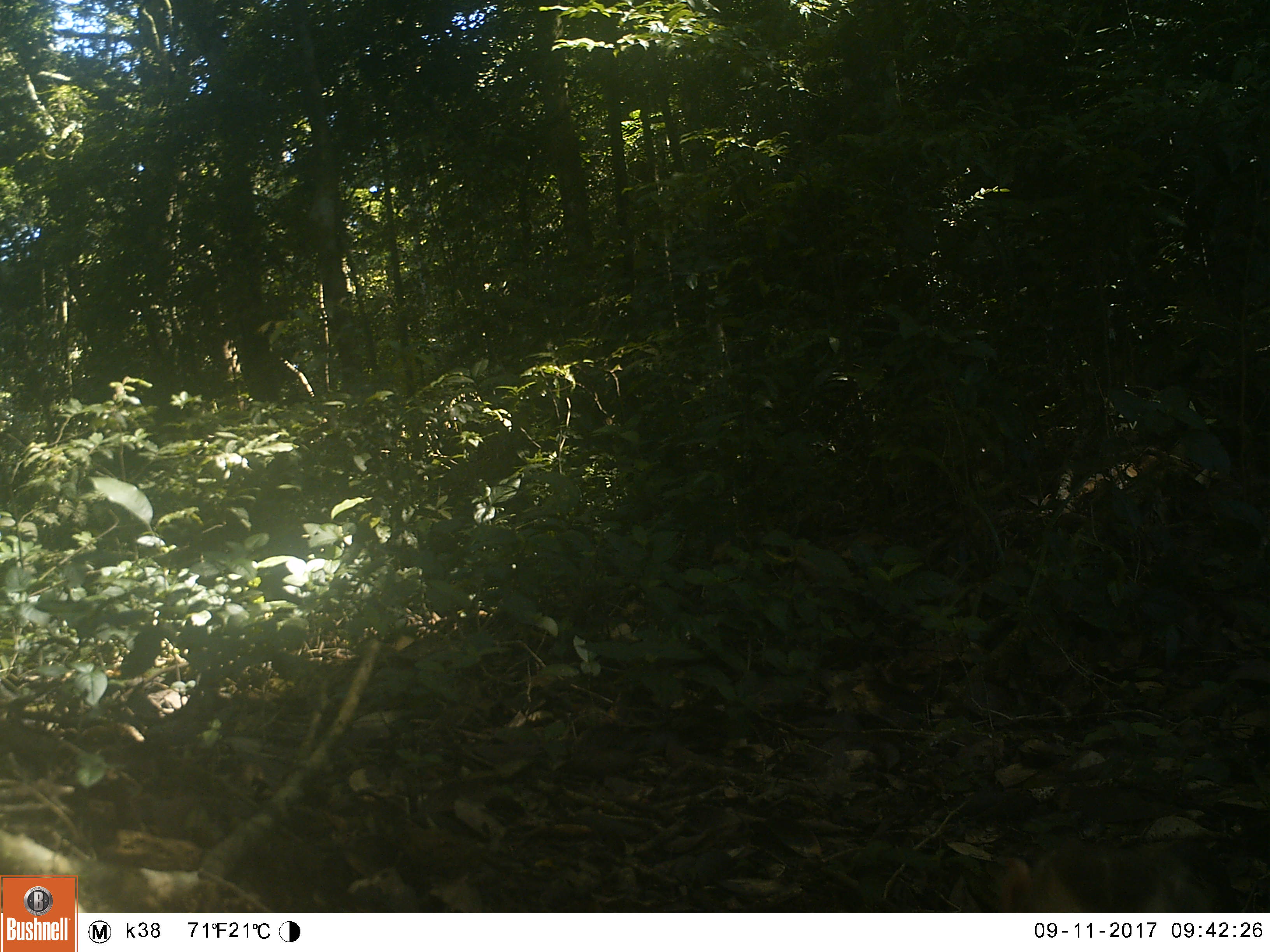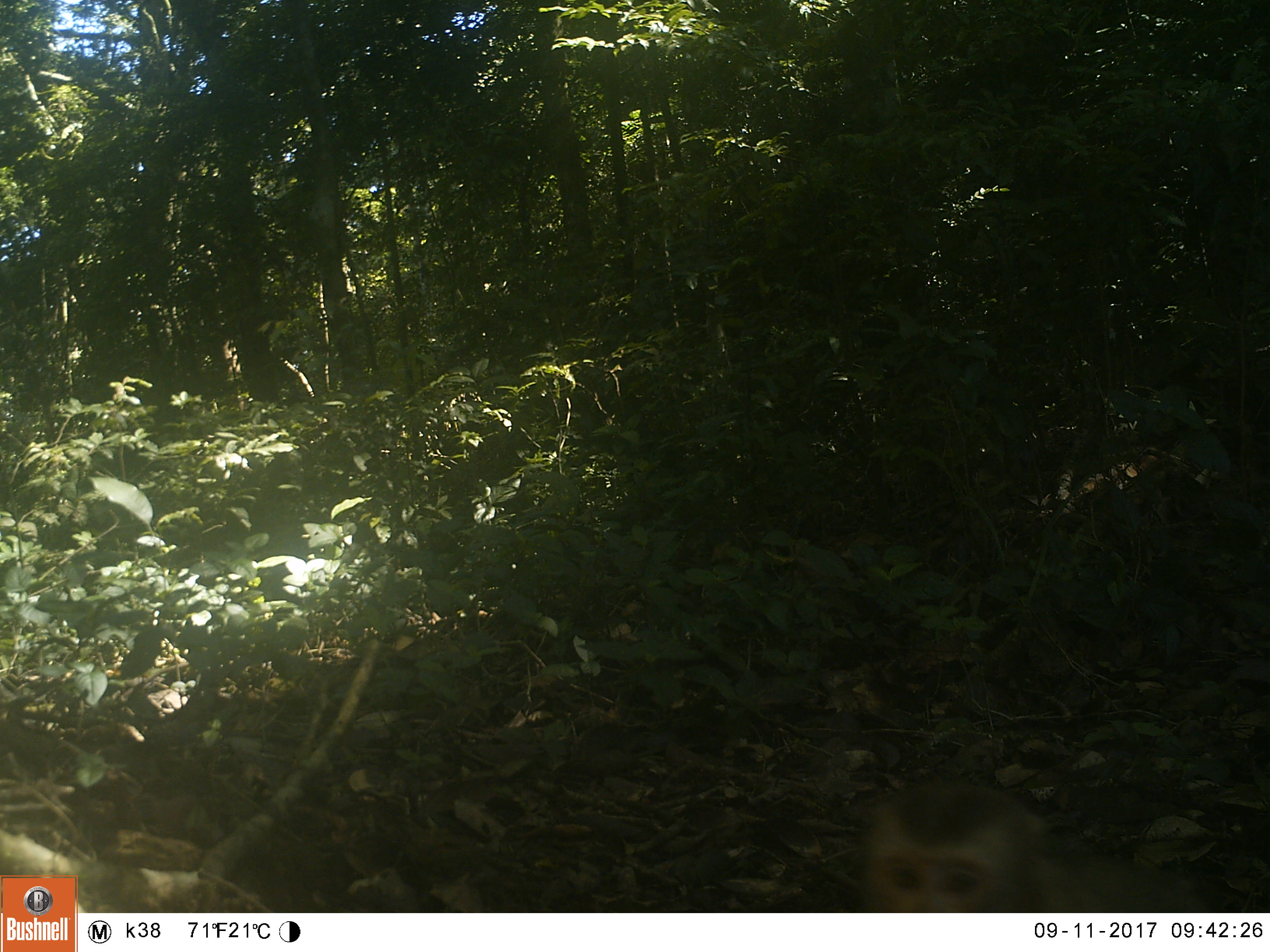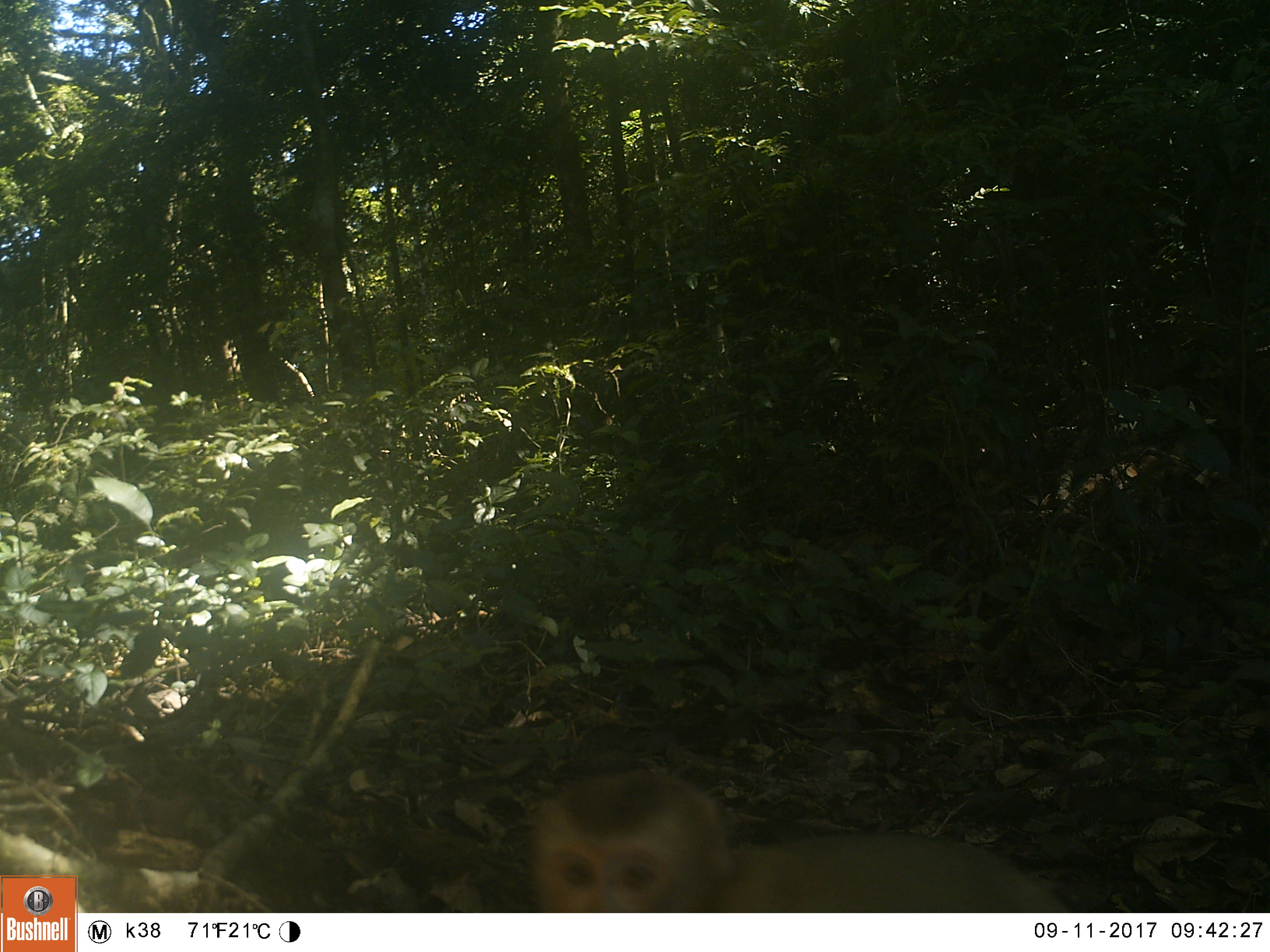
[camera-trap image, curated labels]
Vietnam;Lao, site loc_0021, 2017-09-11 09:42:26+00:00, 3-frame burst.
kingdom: Animalia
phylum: Chordata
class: Mammalia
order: Primates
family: Cercopithecidae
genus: Macaca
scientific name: Macaca nemestrina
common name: pig-tailed macaque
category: pig tailed macaque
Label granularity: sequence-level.